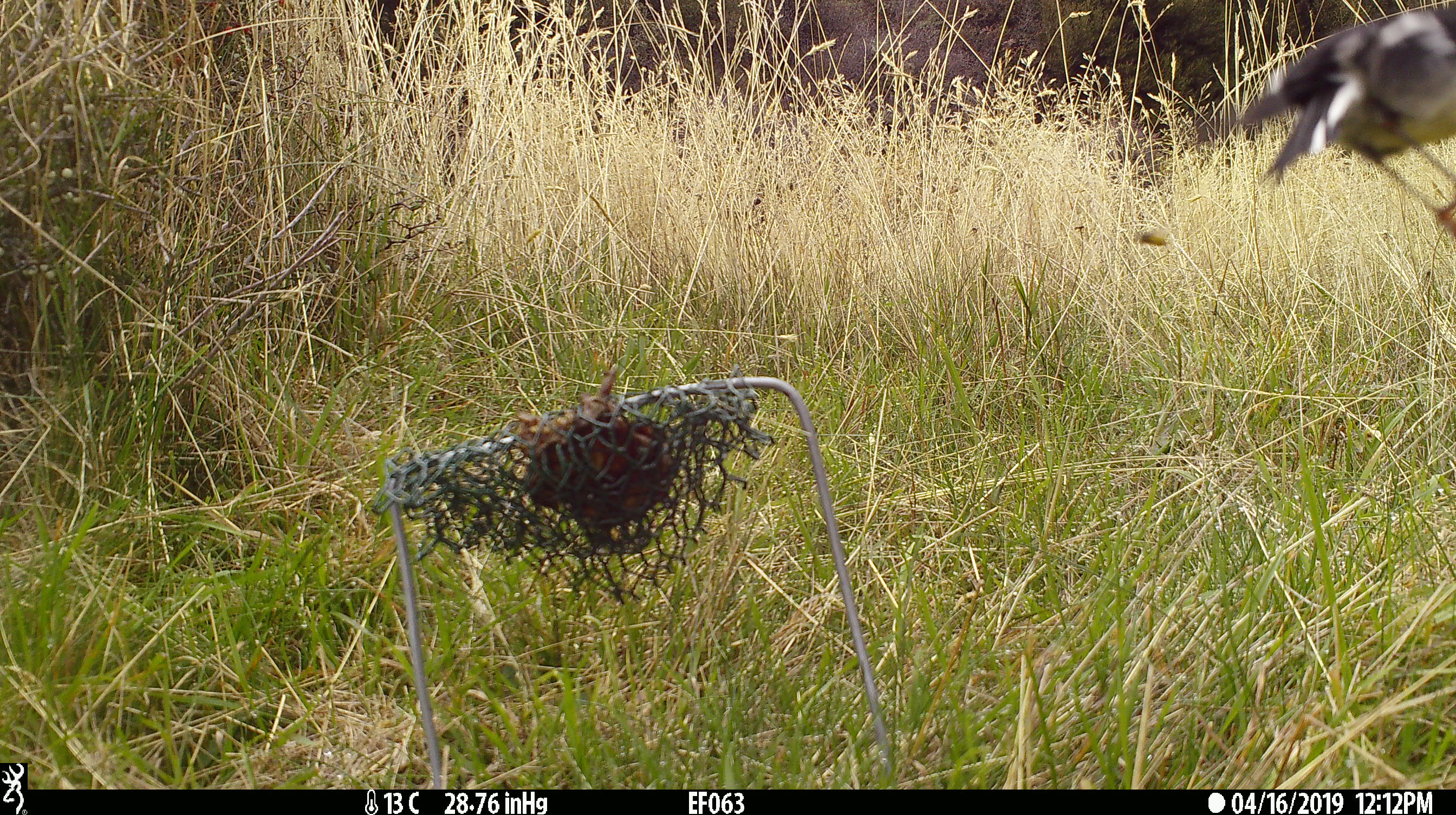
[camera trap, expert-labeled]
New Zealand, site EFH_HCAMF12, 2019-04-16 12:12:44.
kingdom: Animalia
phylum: Chordata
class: Aves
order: Passeriformes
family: Petroicidae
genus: Petroica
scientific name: Petroica macrocephala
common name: tomtit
Tomtit (Petroica macrocephala).